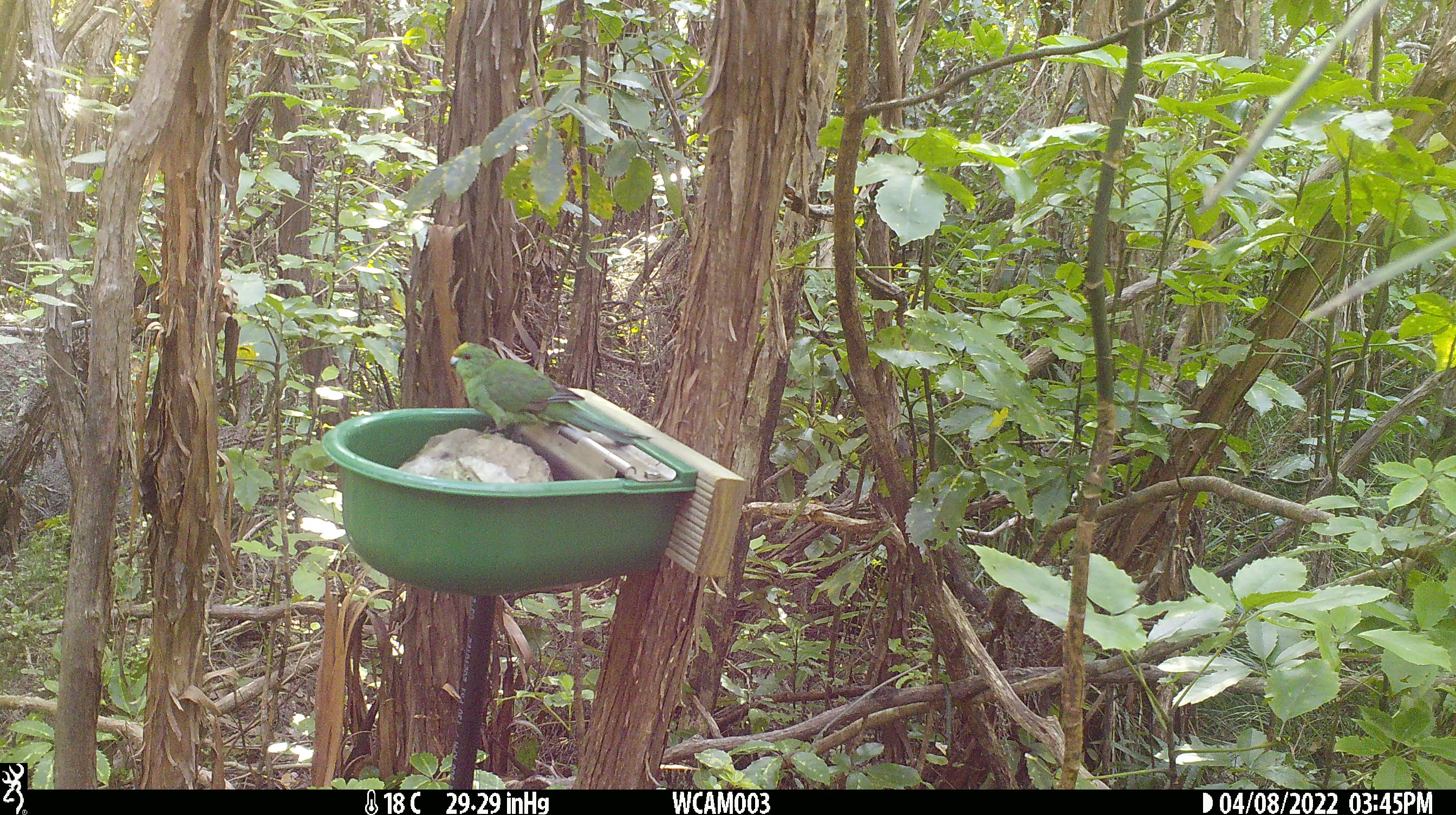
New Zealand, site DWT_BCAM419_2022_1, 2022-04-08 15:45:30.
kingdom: Animalia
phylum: Chordata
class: Aves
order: Psittaciformes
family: Psittaculidae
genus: Cyanoramphus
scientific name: Cyanoramphus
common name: parakeet